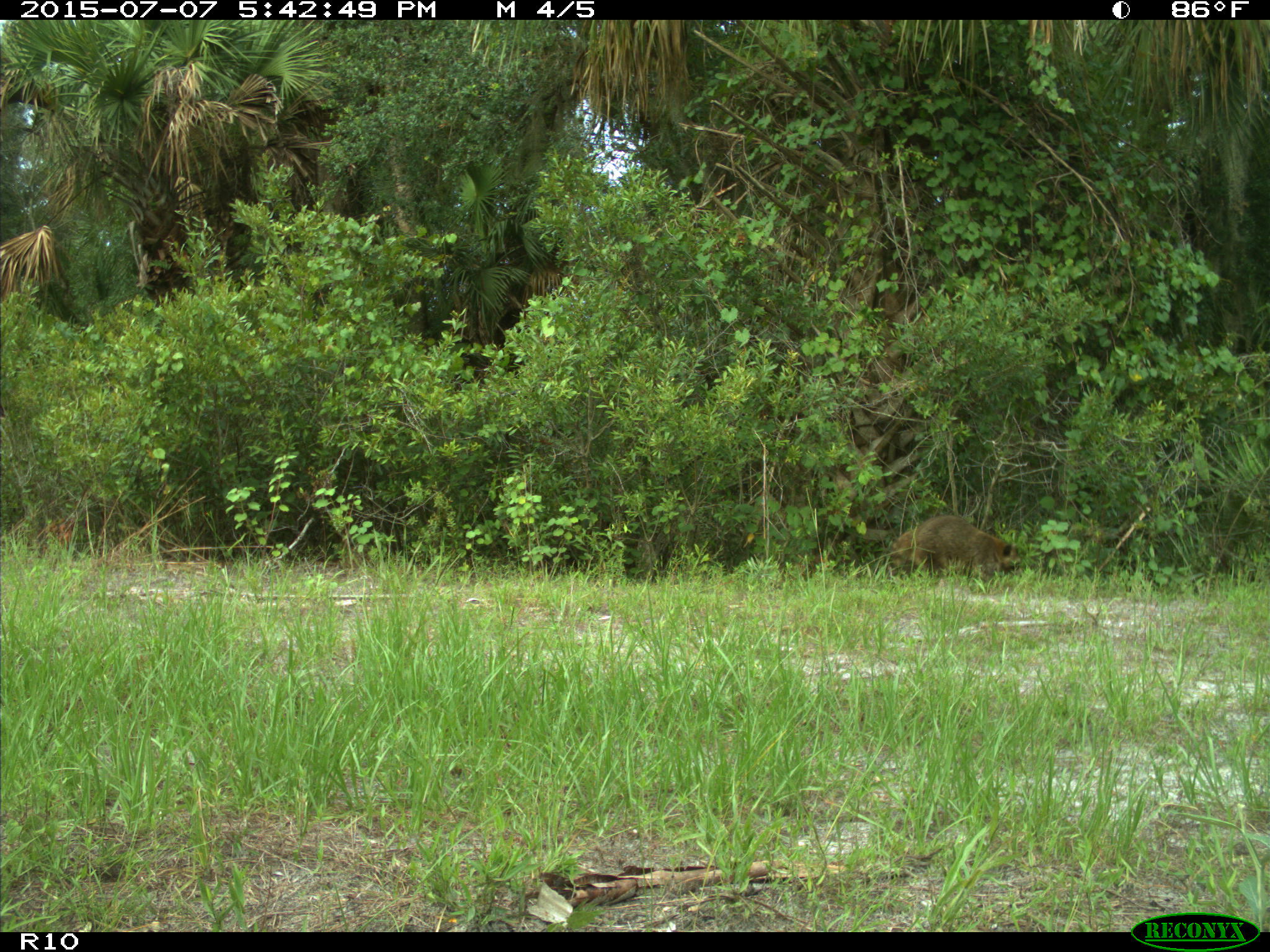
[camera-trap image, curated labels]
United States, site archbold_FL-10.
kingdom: Animalia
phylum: Chordata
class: Mammalia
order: Carnivora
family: Procyonidae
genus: Procyon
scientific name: Procyon lotor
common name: common raccoon